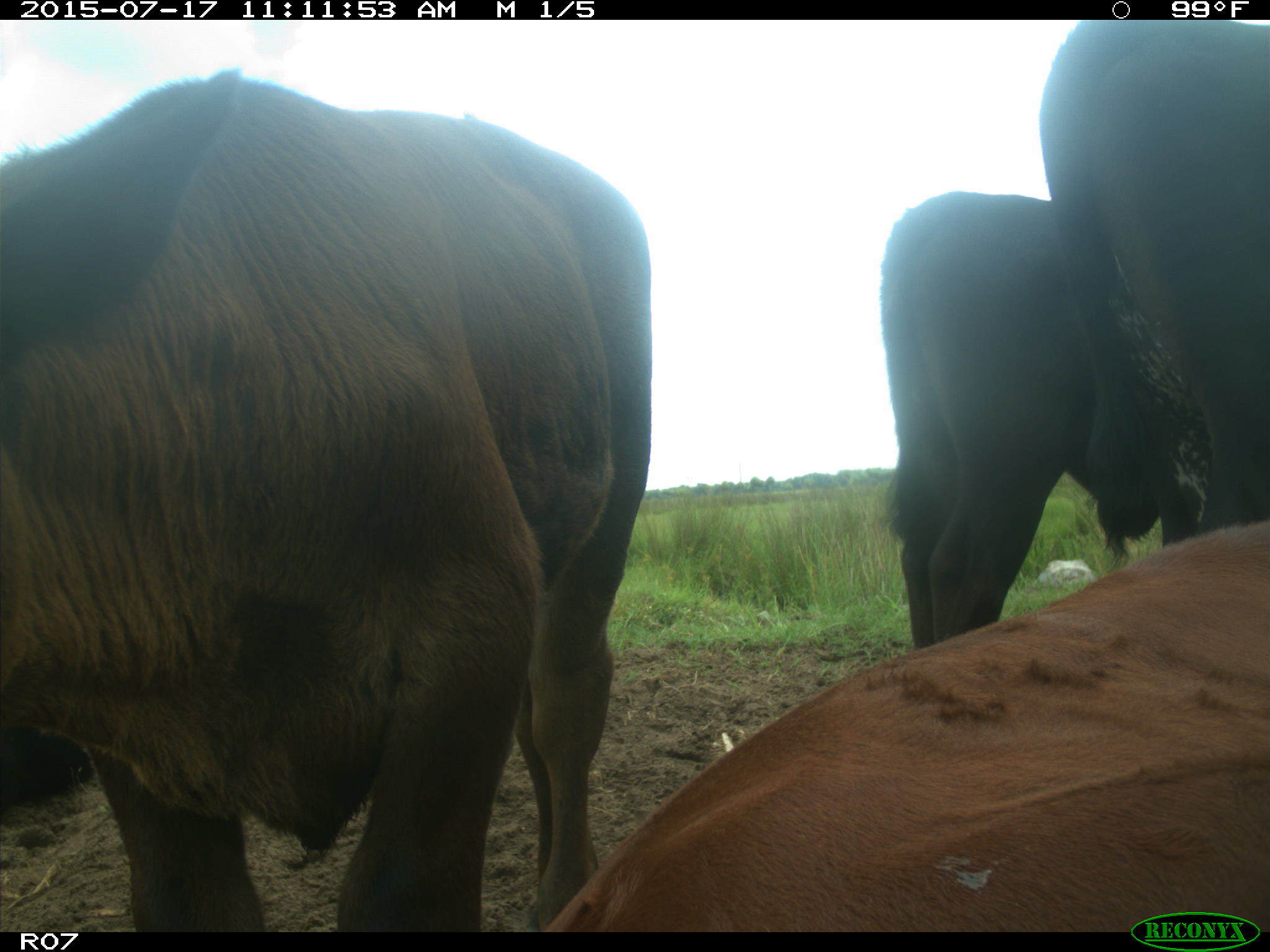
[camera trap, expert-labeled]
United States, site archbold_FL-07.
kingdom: Animalia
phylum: Chordata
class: Mammalia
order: Artiodactyla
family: Bovidae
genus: Bos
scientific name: Bos taurus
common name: domestic cow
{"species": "Bos taurus (domestic cow)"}